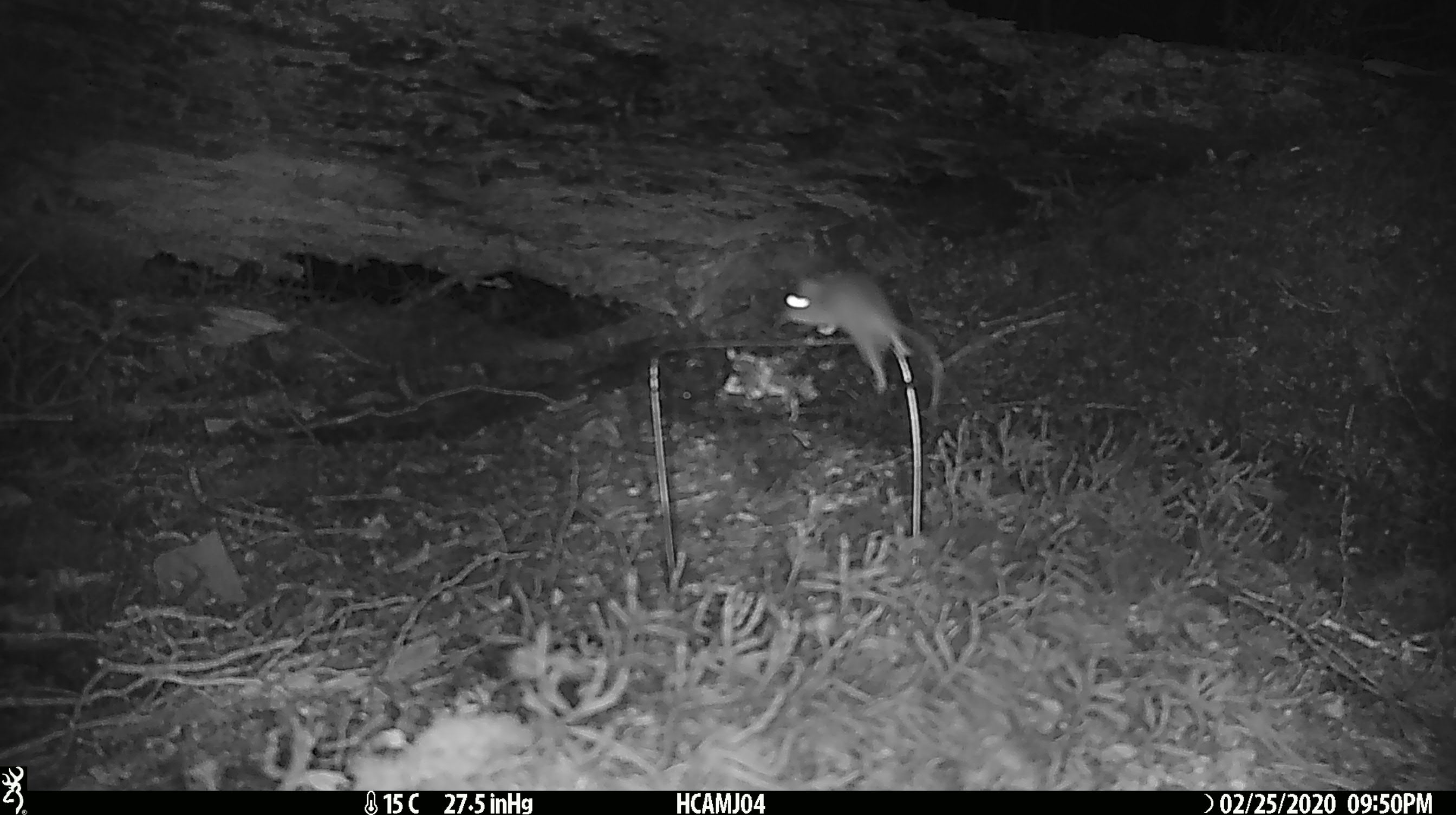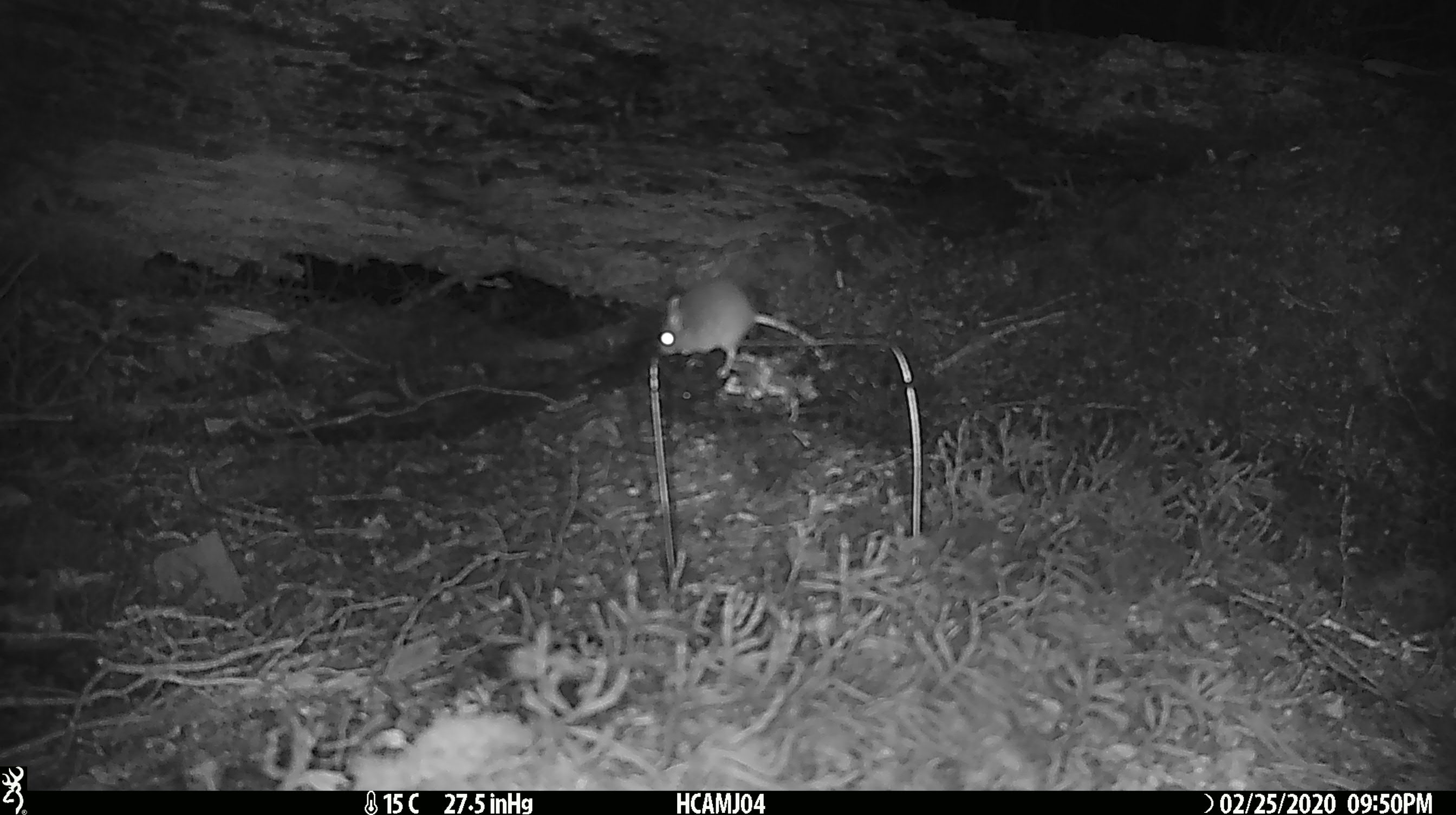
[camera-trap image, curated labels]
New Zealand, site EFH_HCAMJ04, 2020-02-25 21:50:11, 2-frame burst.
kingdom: Animalia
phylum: Chordata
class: Mammalia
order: Rodentia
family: Muridae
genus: Mus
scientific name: Mus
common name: mouse